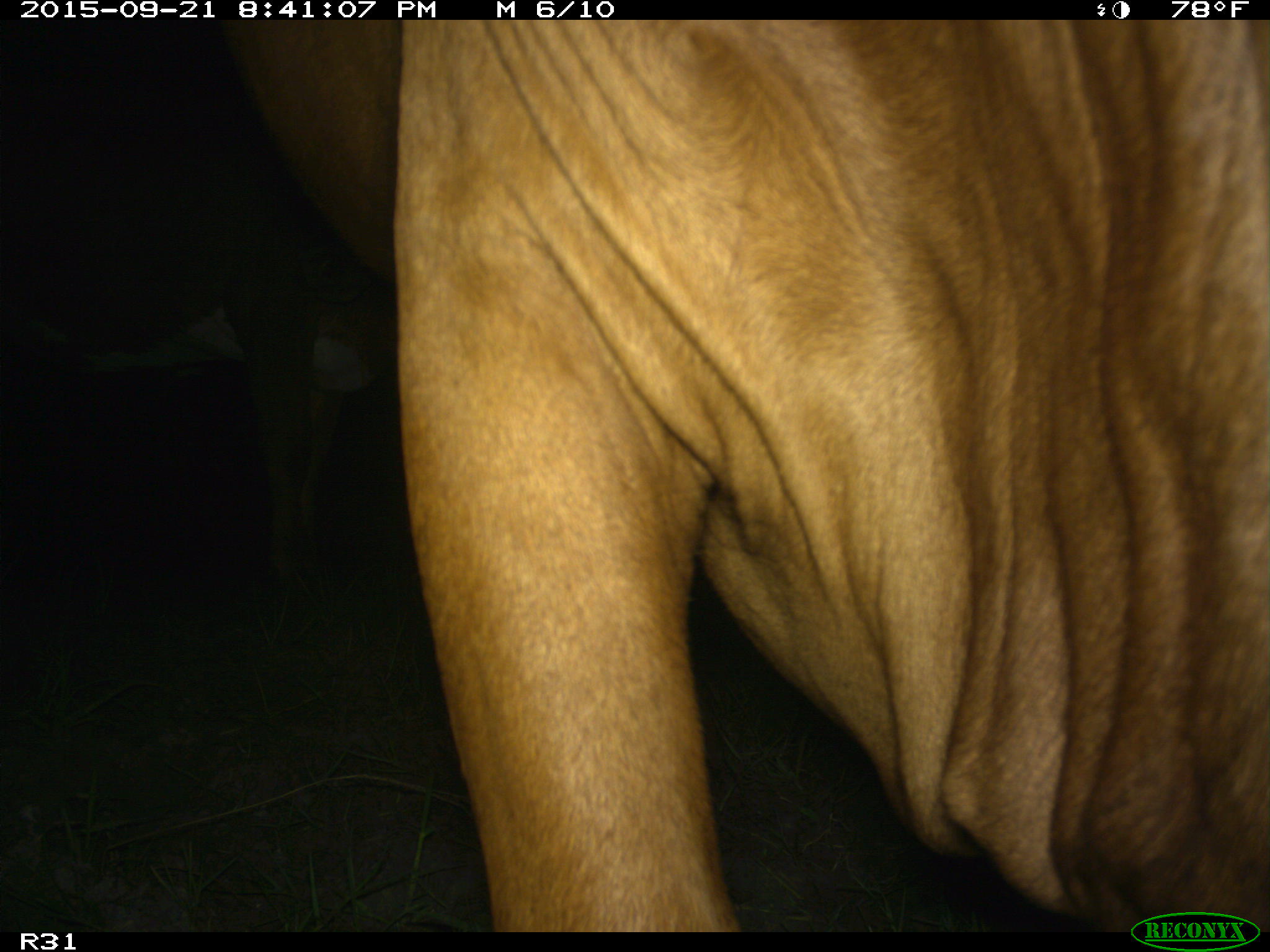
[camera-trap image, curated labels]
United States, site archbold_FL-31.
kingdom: Animalia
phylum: Chordata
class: Mammalia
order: Artiodactyla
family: Bovidae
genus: Bos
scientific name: Bos taurus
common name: domestic cow